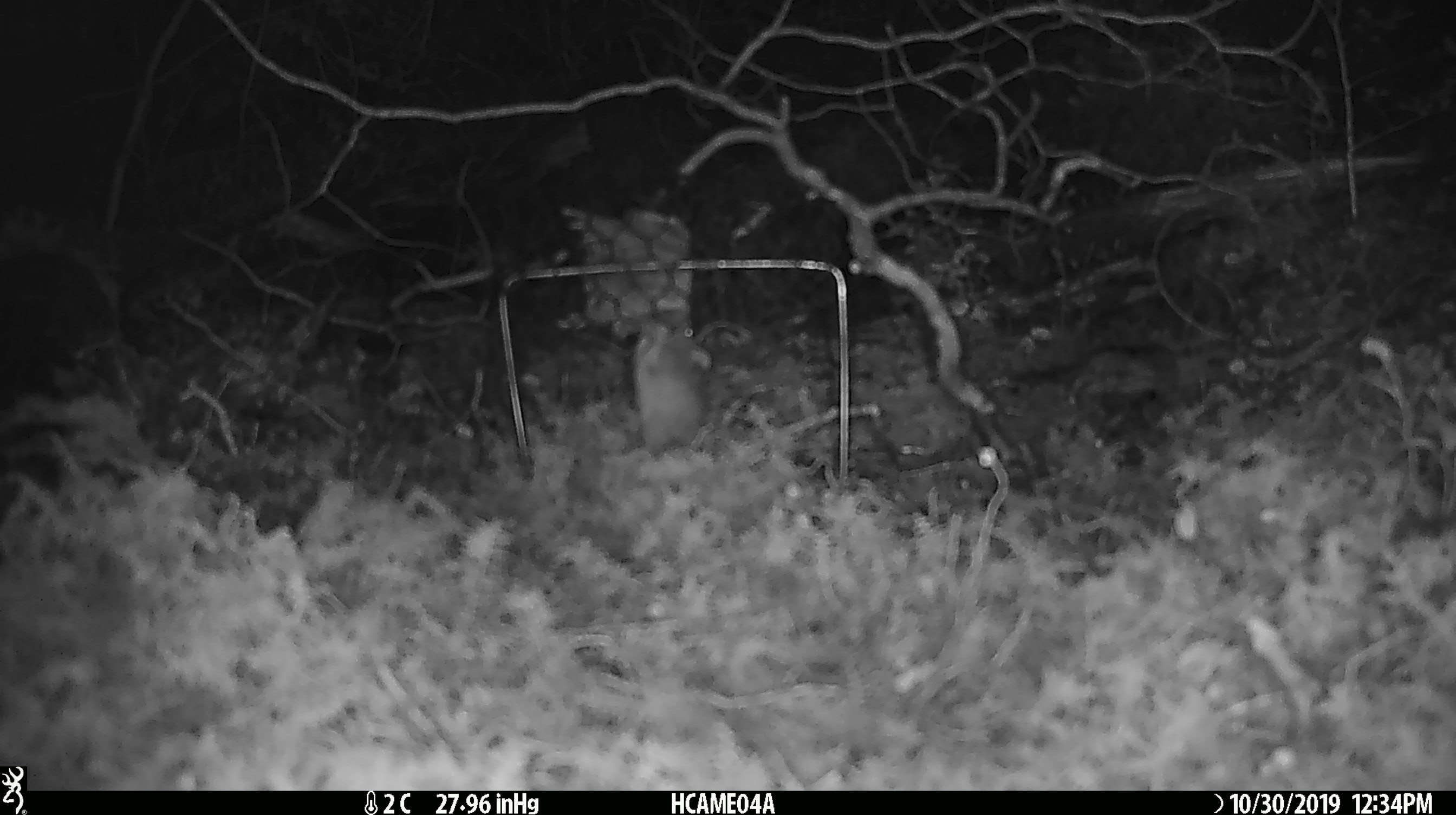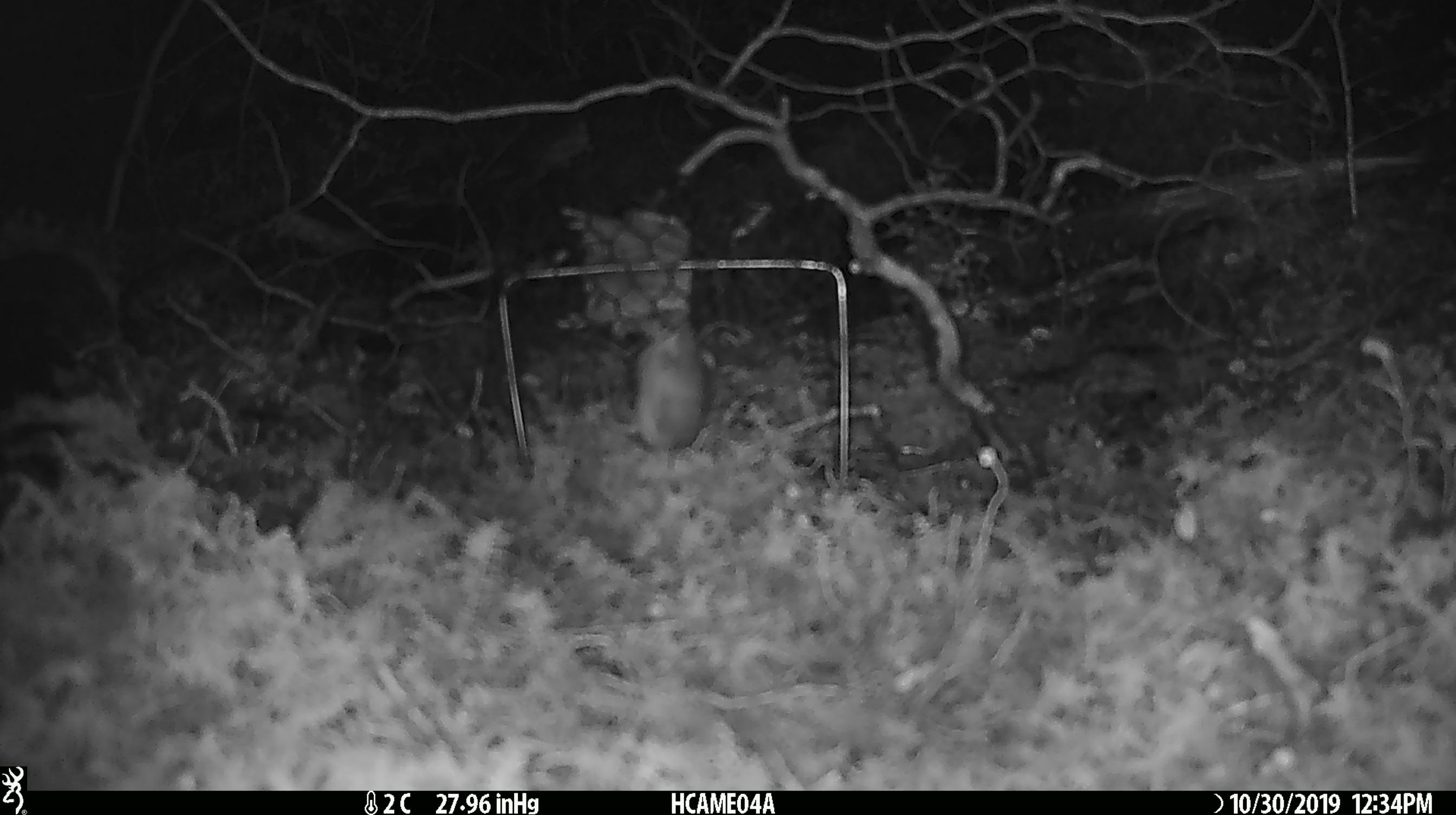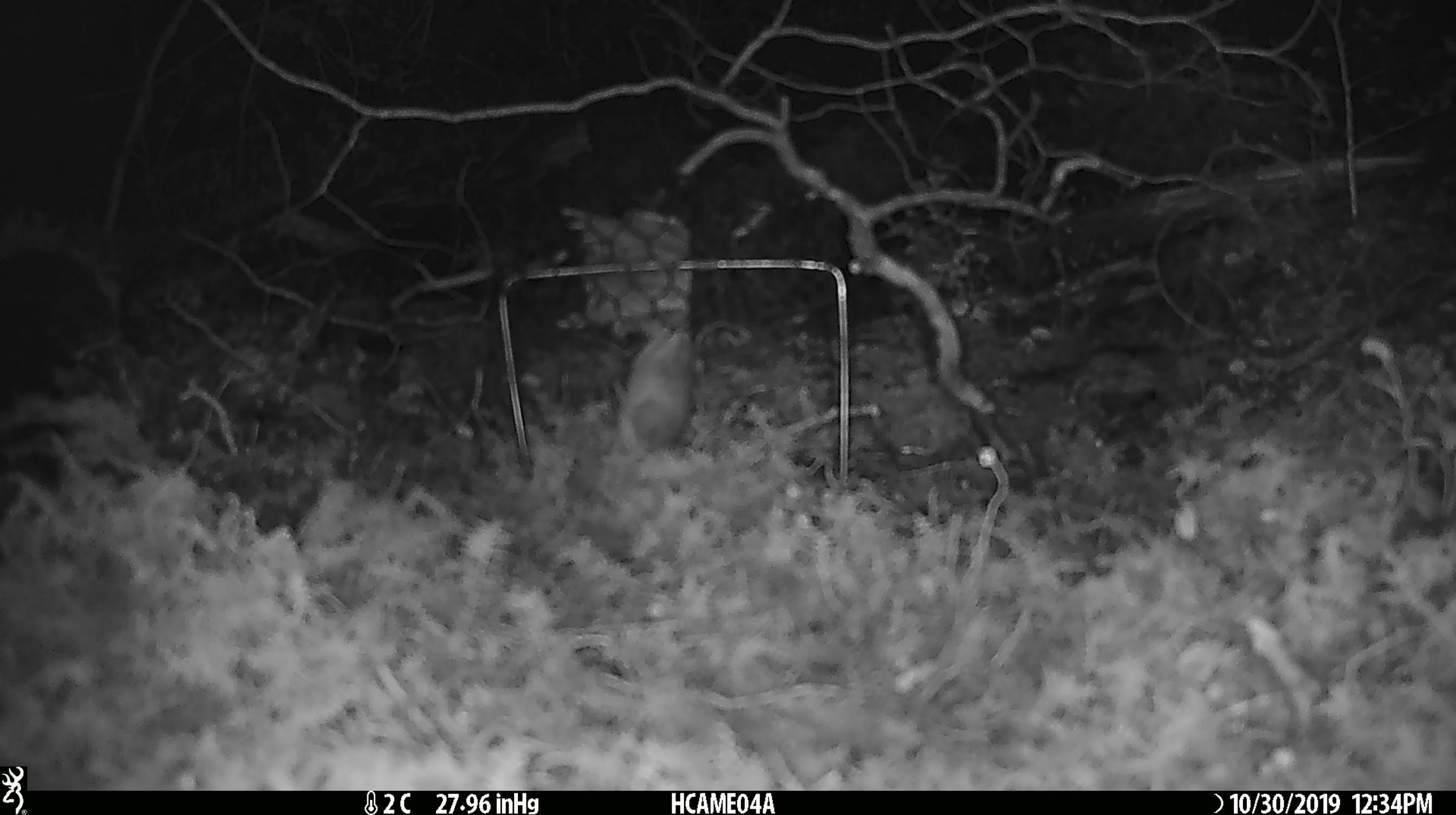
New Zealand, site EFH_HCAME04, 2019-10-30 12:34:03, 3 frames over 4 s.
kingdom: Animalia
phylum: Chordata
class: Mammalia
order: Rodentia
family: Muridae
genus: Mus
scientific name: Mus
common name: mouse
Mouse (Mus).